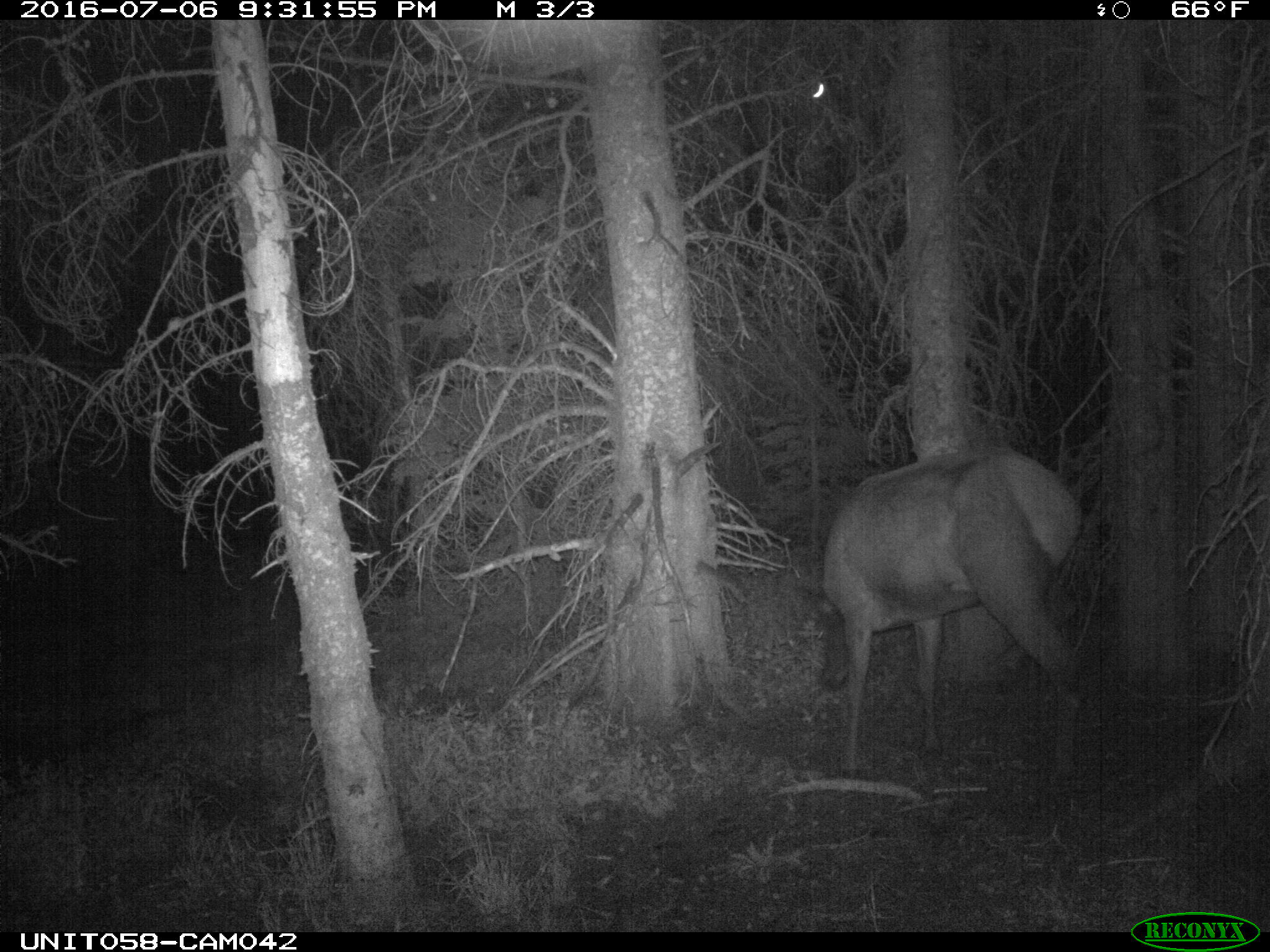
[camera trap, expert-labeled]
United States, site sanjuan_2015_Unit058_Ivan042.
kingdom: Animalia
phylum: Chordata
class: Mammalia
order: Artiodactyla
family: Cervidae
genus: Cervus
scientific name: Cervus elaphus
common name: red deer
Cervus elaphus (red deer).